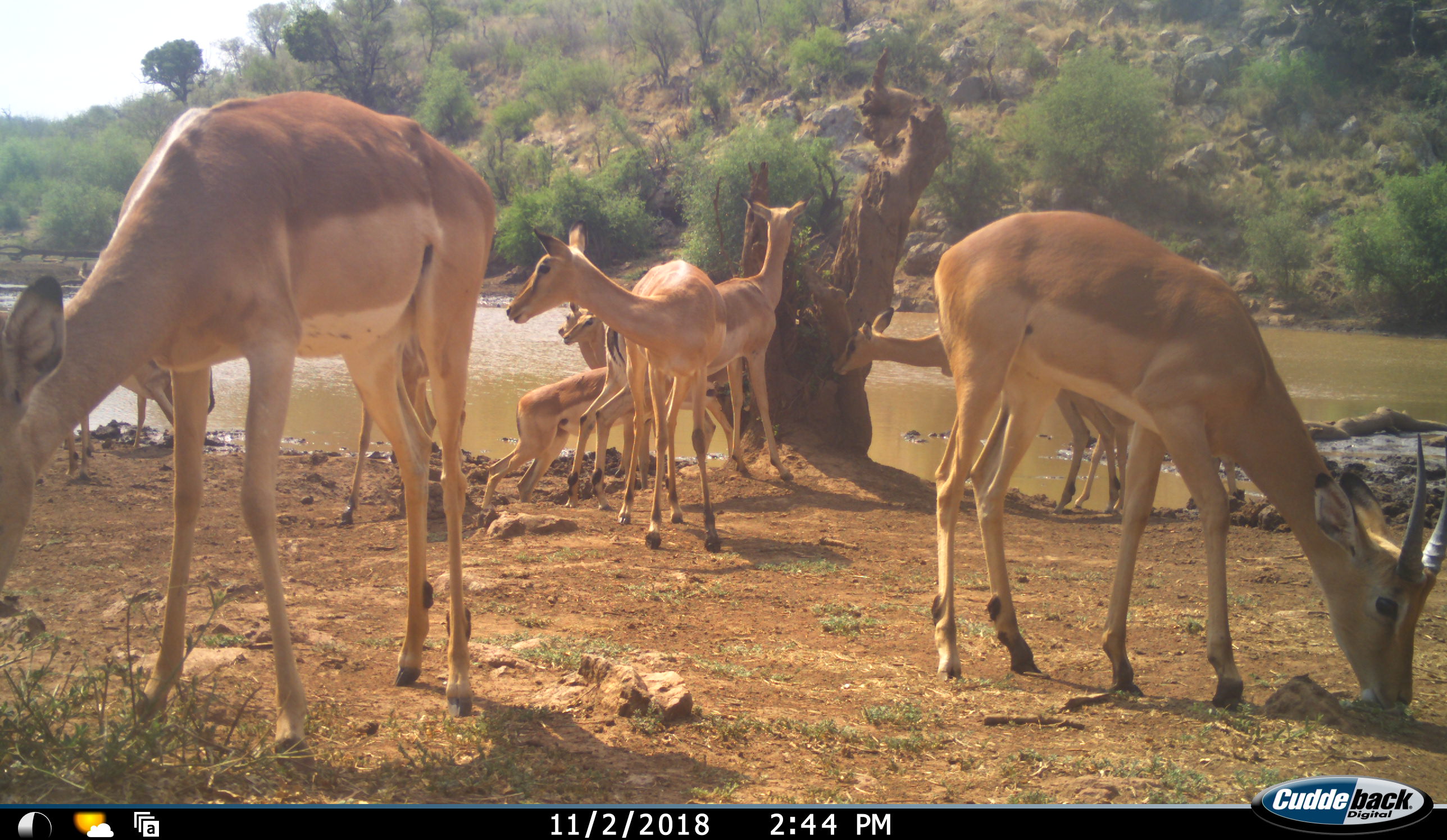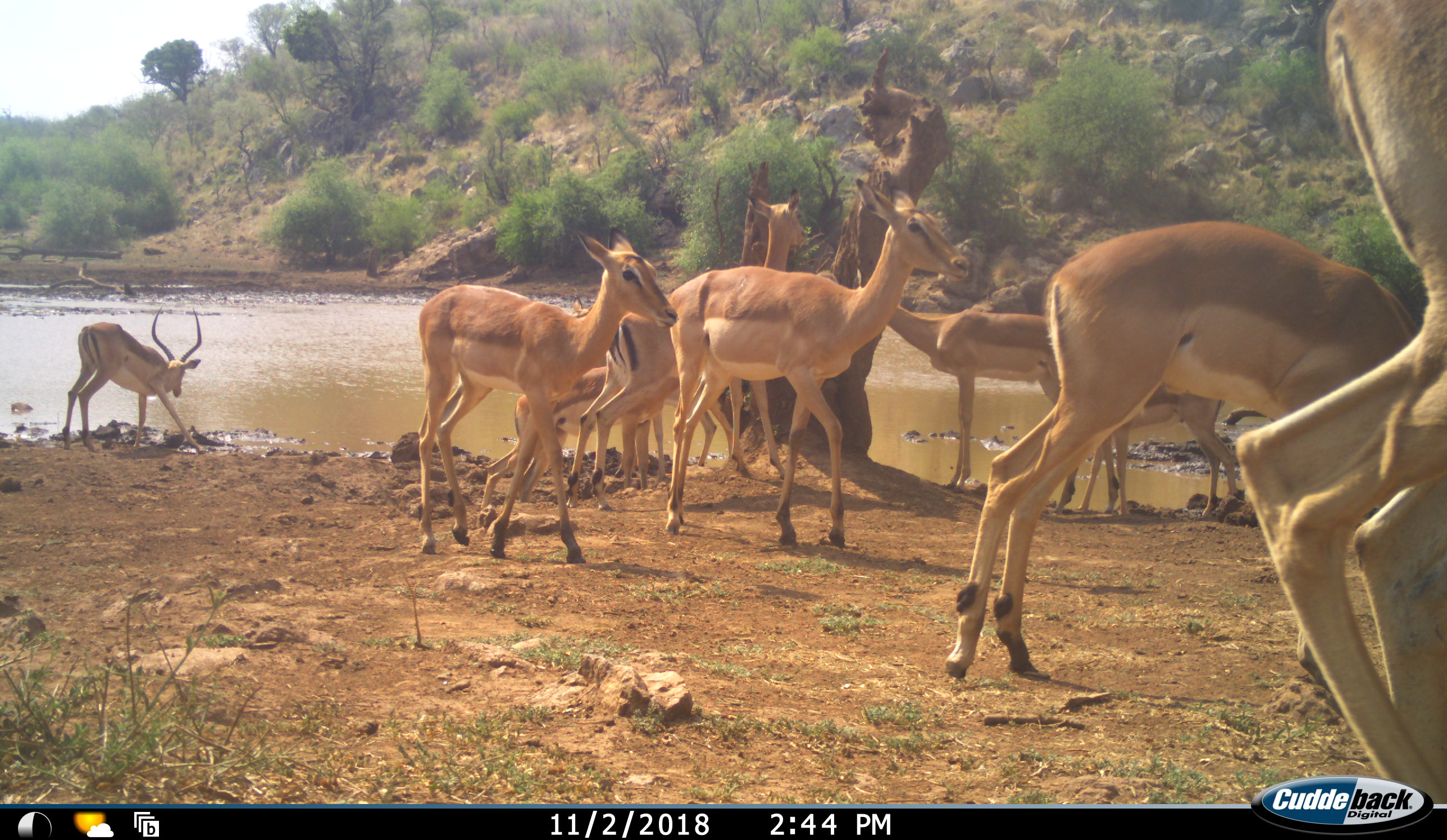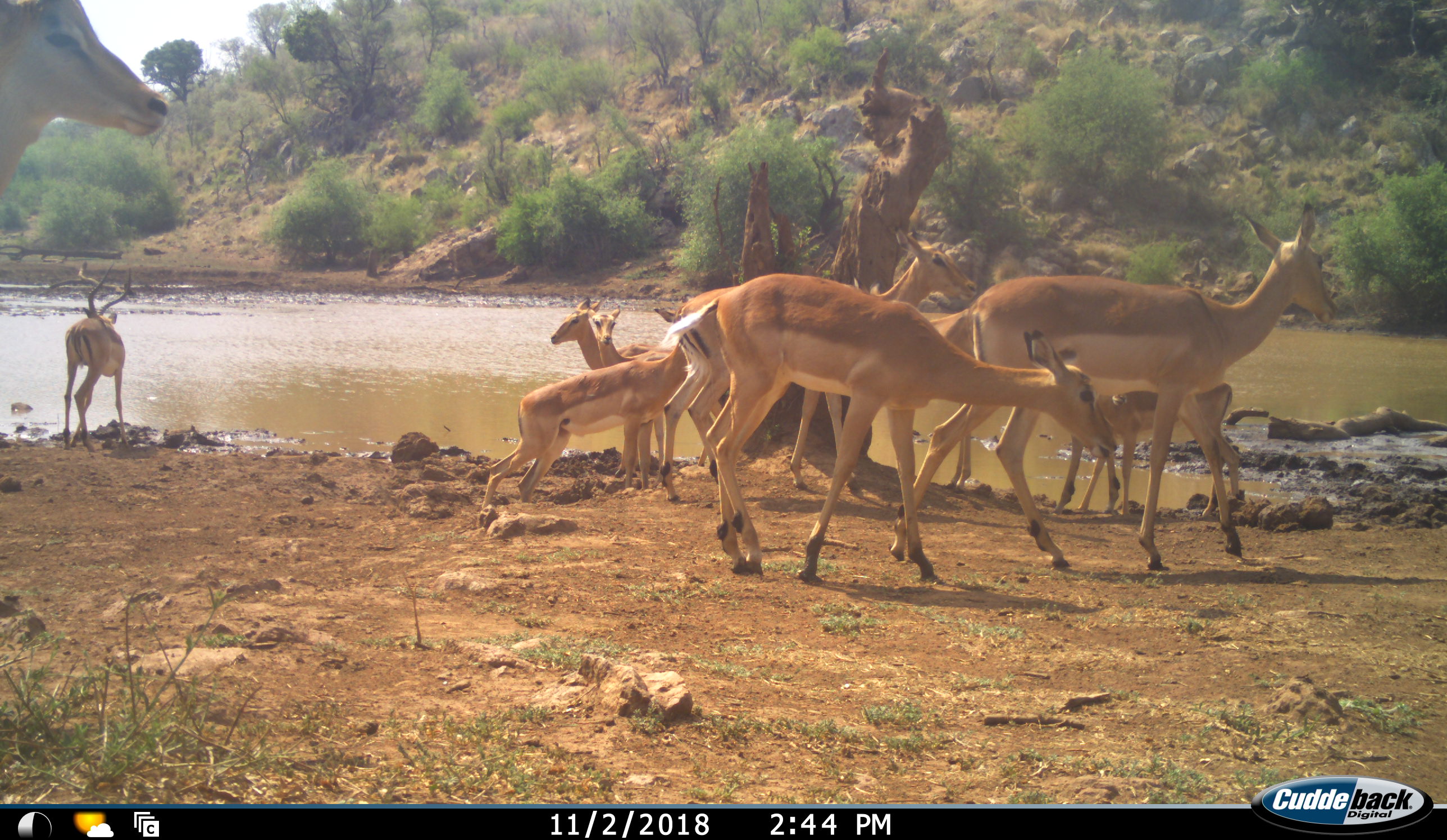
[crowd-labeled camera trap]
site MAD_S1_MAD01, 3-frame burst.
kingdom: Animalia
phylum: Chordata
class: Mammalia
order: Artiodactyla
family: Bovidae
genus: Aepyceros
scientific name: Aepyceros melampus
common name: impala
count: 11-50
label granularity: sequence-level